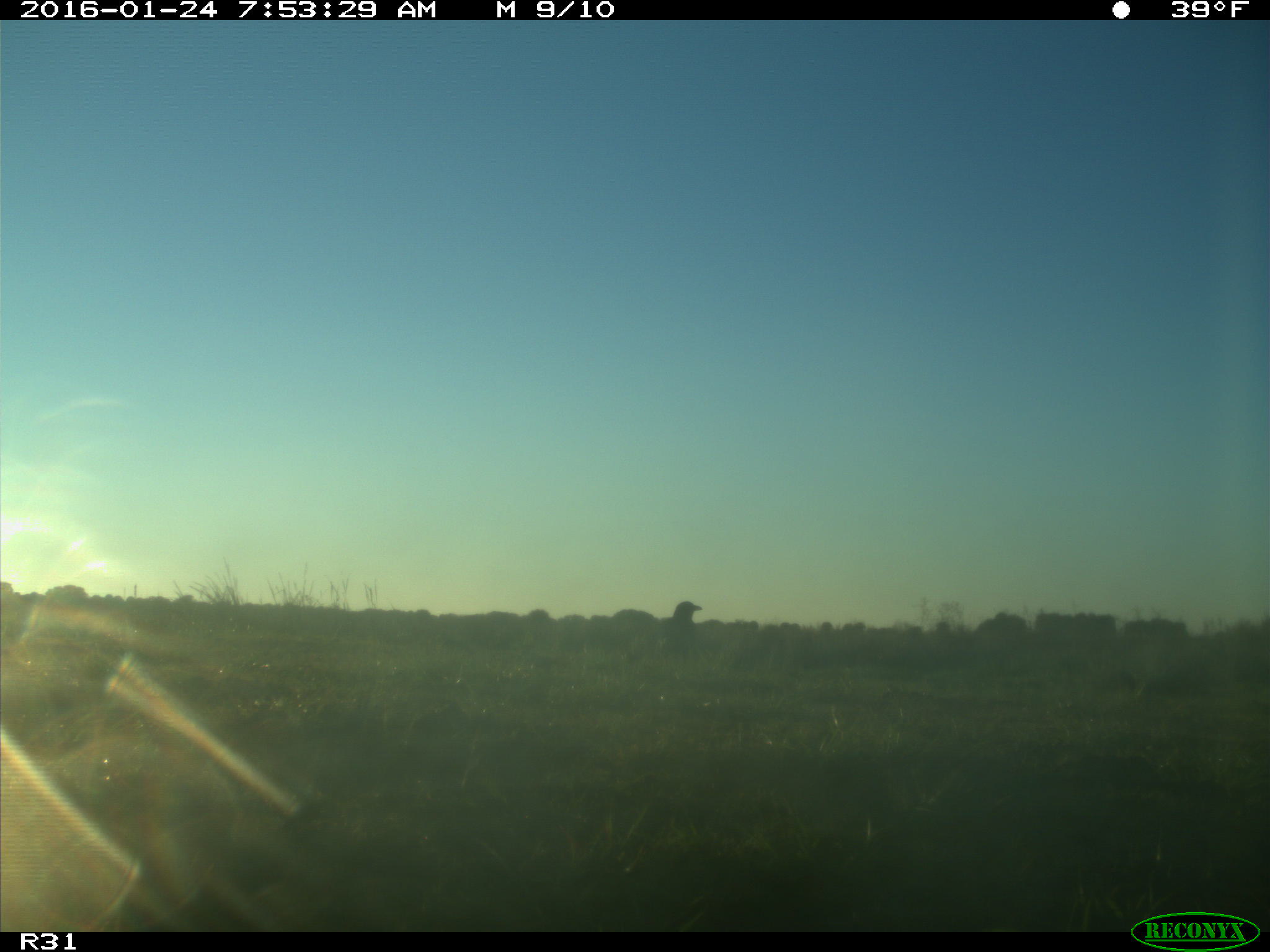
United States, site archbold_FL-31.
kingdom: Animalia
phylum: Chordata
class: Aves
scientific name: Aves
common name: birds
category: unidentified bird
Unidentified bird (birds) (Aves).